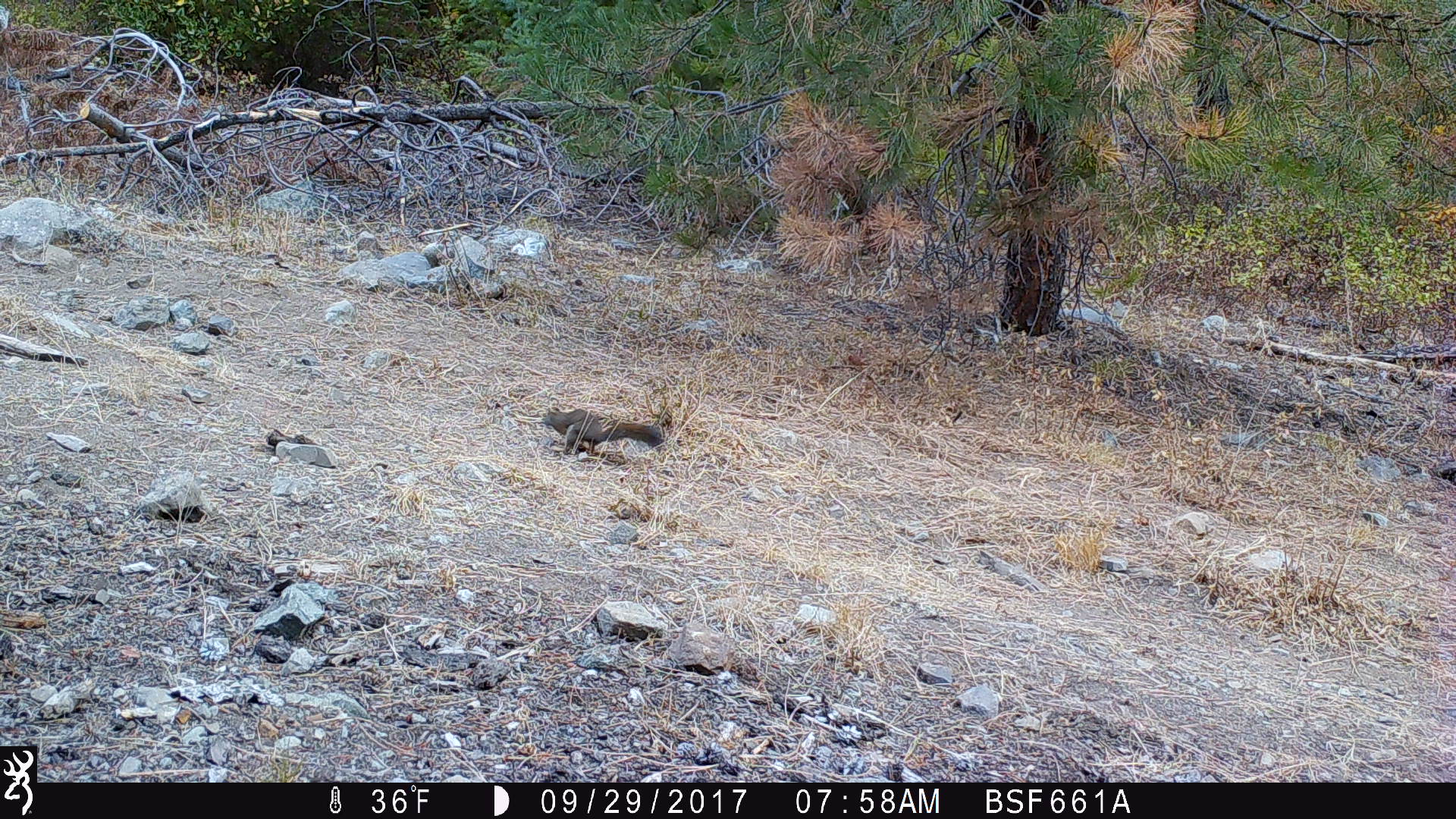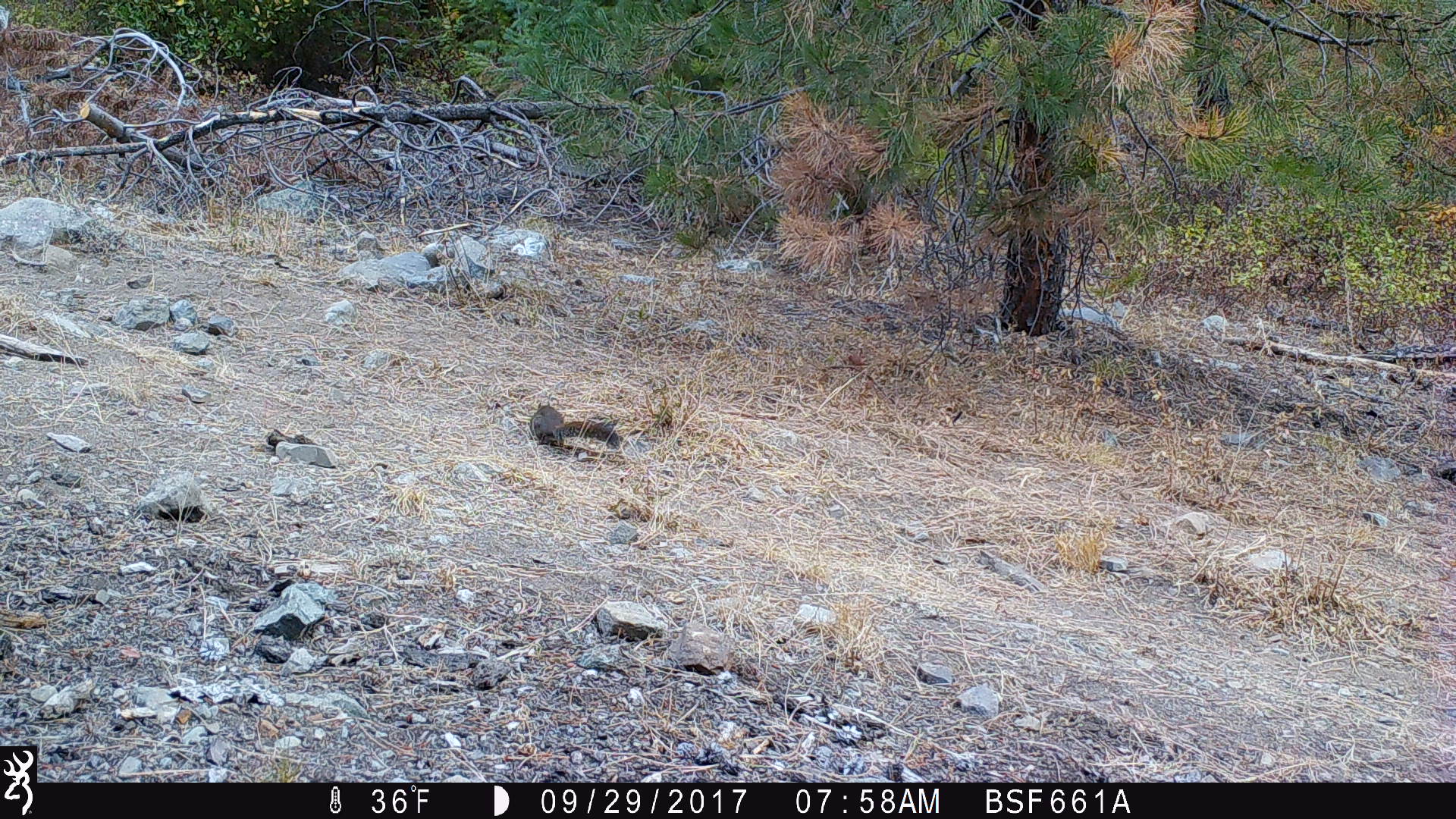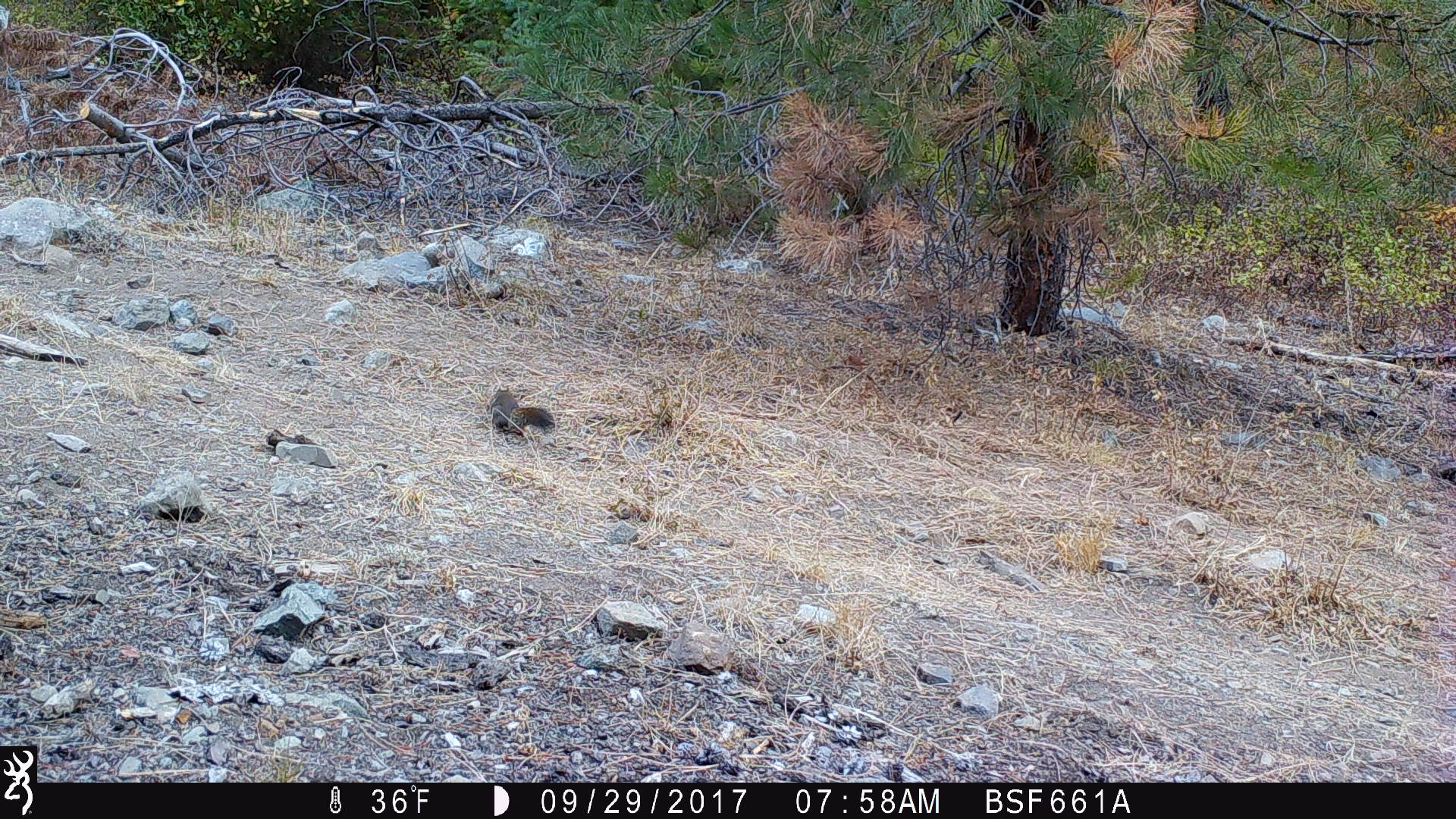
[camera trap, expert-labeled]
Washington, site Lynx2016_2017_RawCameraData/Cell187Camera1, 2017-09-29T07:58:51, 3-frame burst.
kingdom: Animalia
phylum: Chordata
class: Mammalia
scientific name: Mammalia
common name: small mammal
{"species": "small mammal (Mammalia)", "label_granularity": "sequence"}